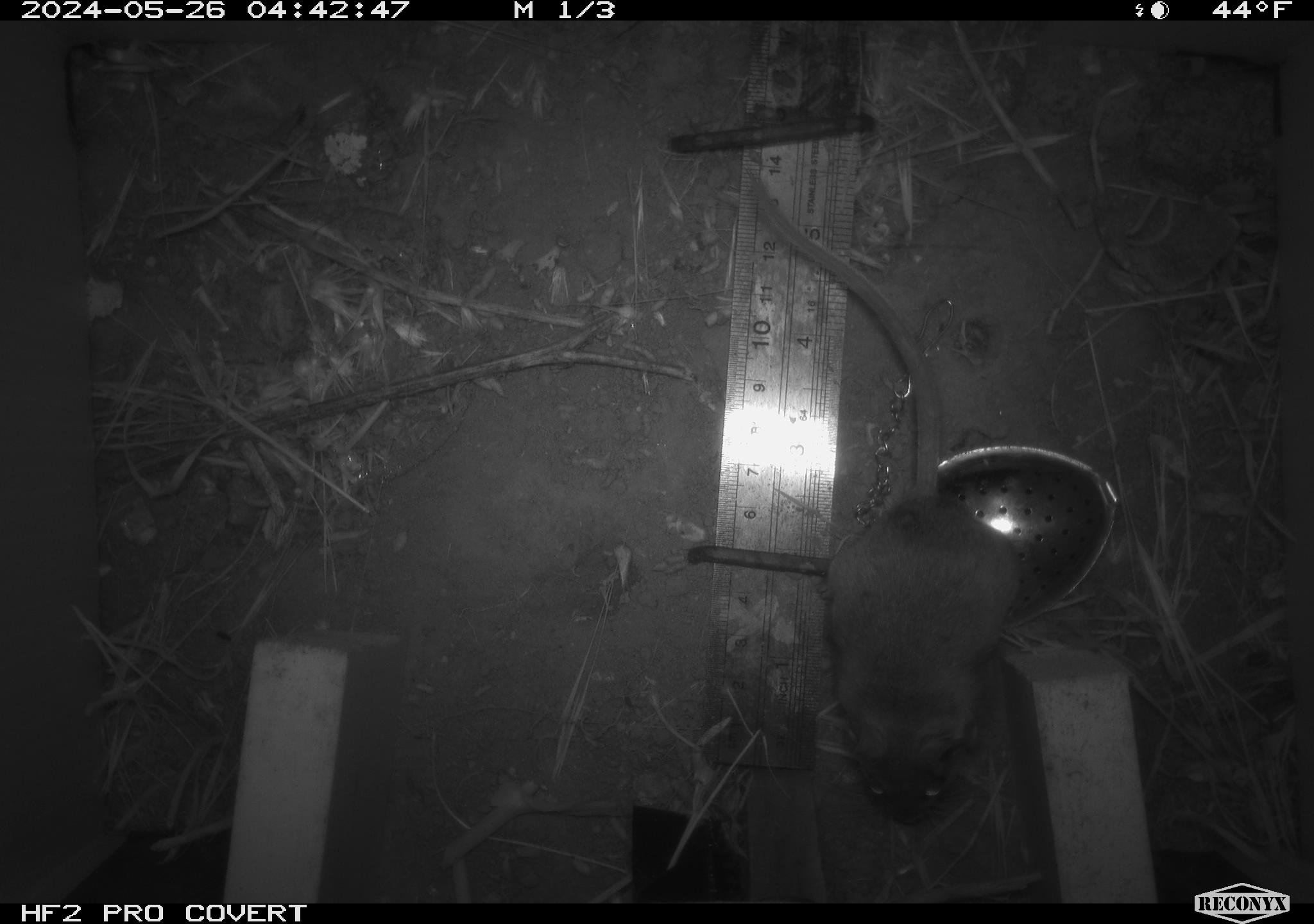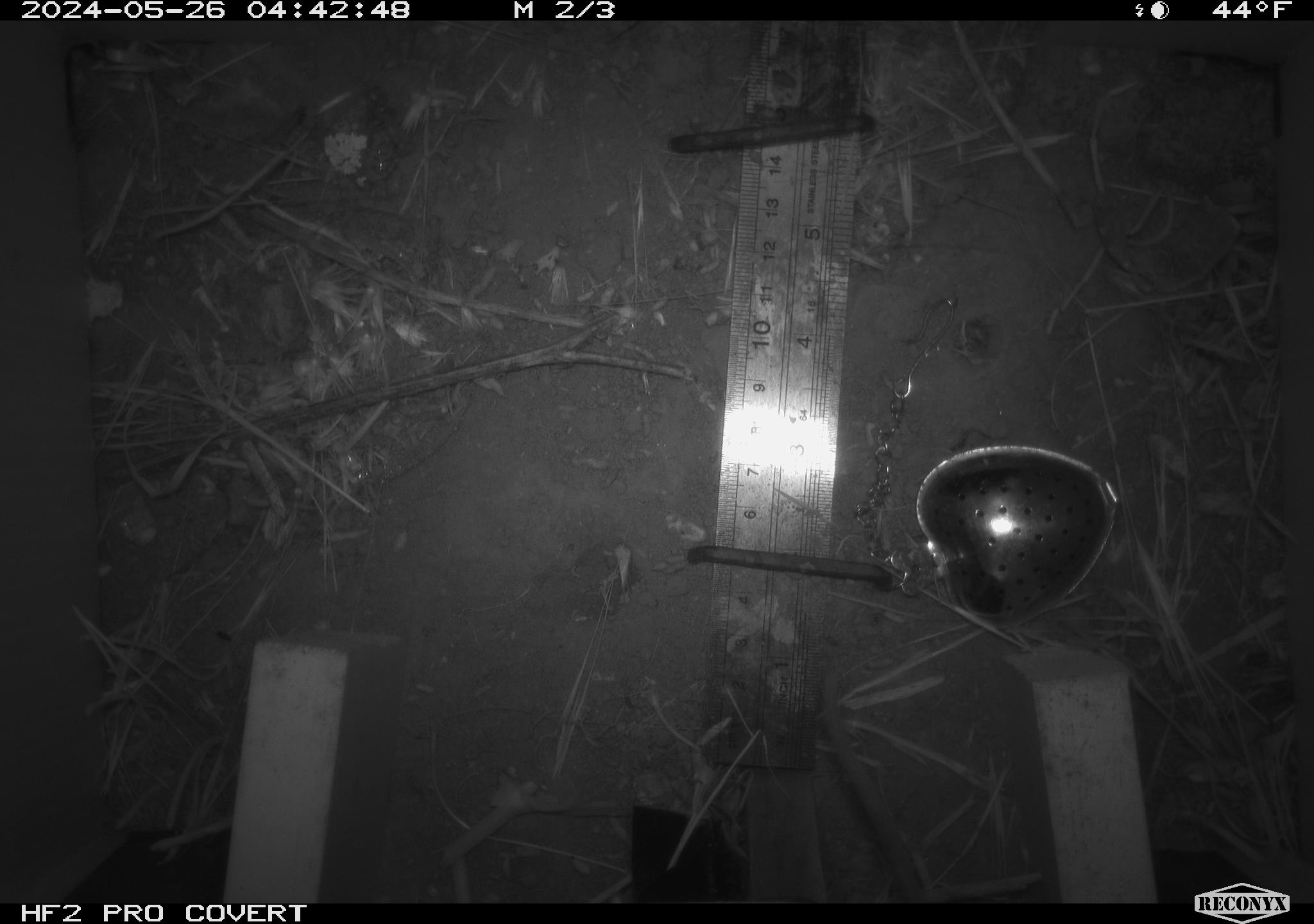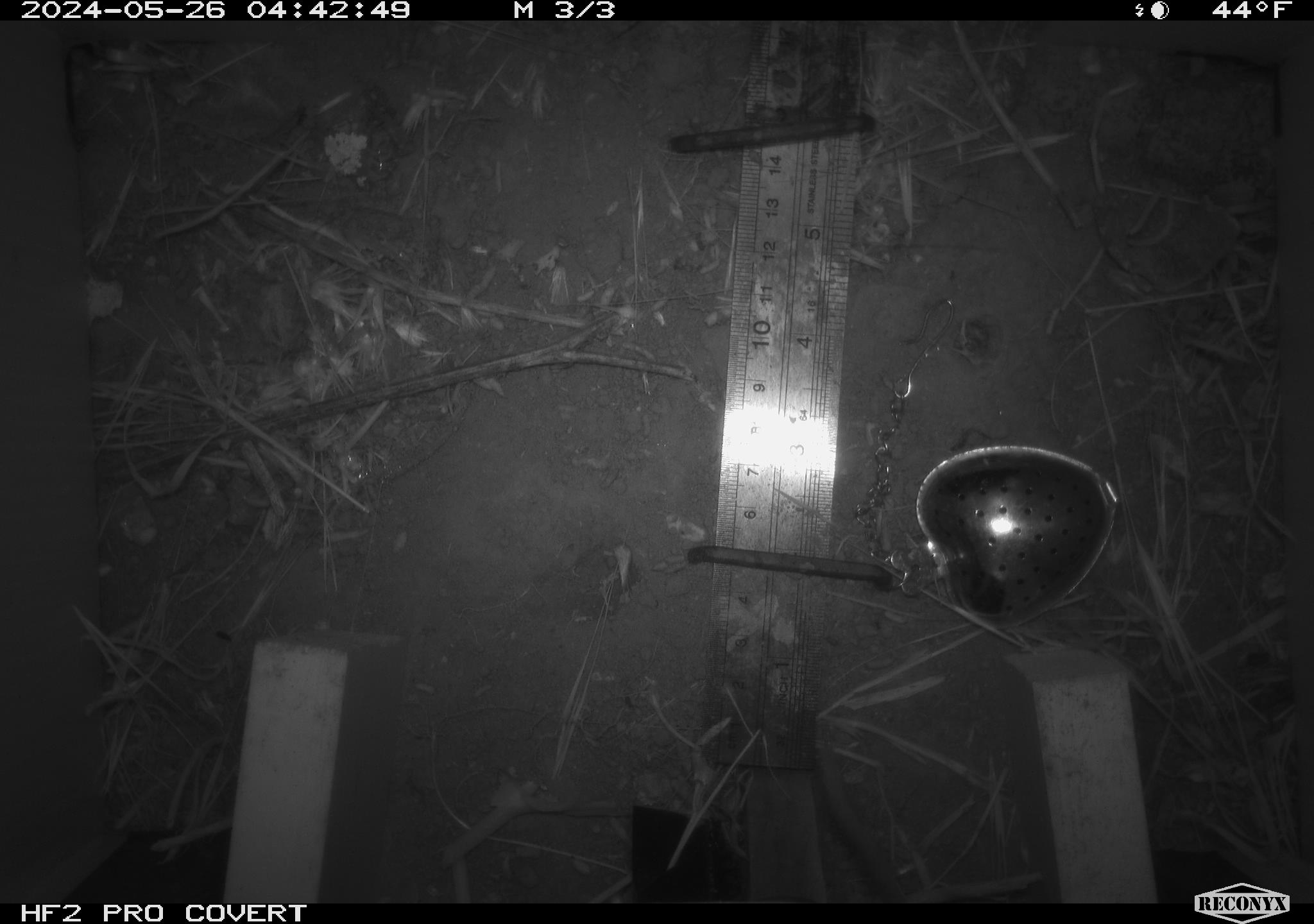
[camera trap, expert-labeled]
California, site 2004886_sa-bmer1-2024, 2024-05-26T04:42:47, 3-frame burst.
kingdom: Animalia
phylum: Chordata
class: Mammalia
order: Rodentia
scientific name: Rodentia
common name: mouse species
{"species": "mouse species (Rodentia)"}